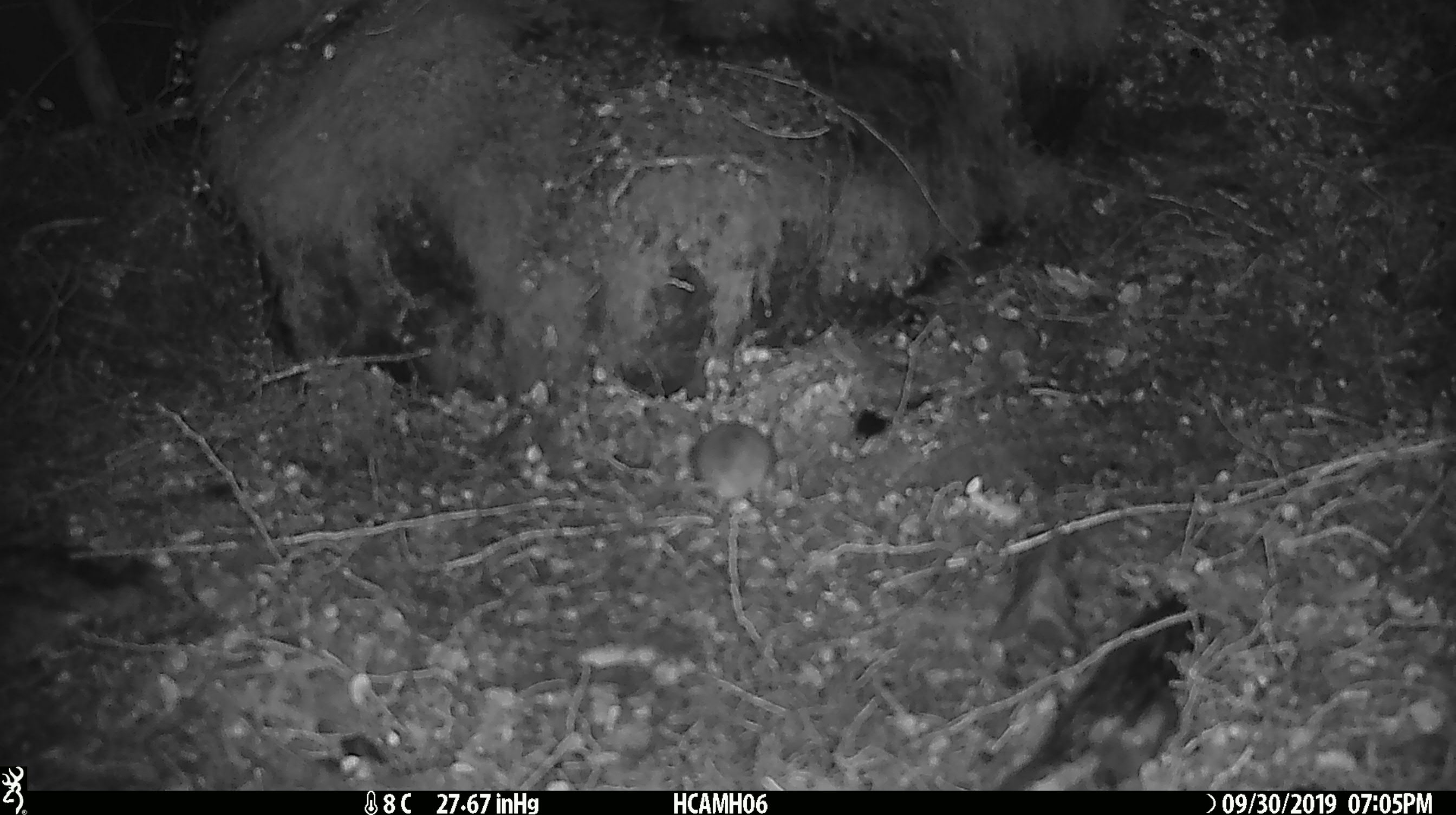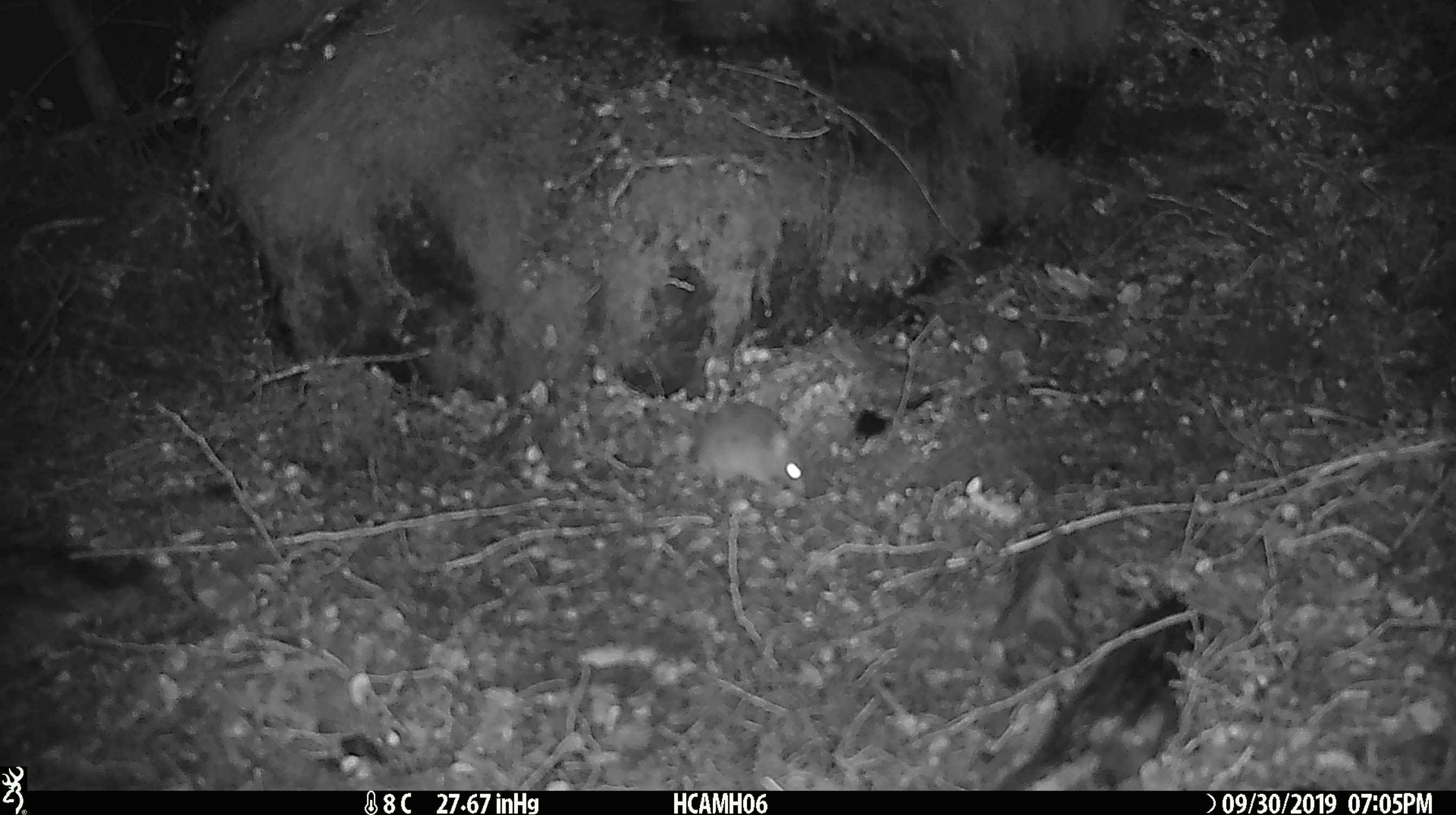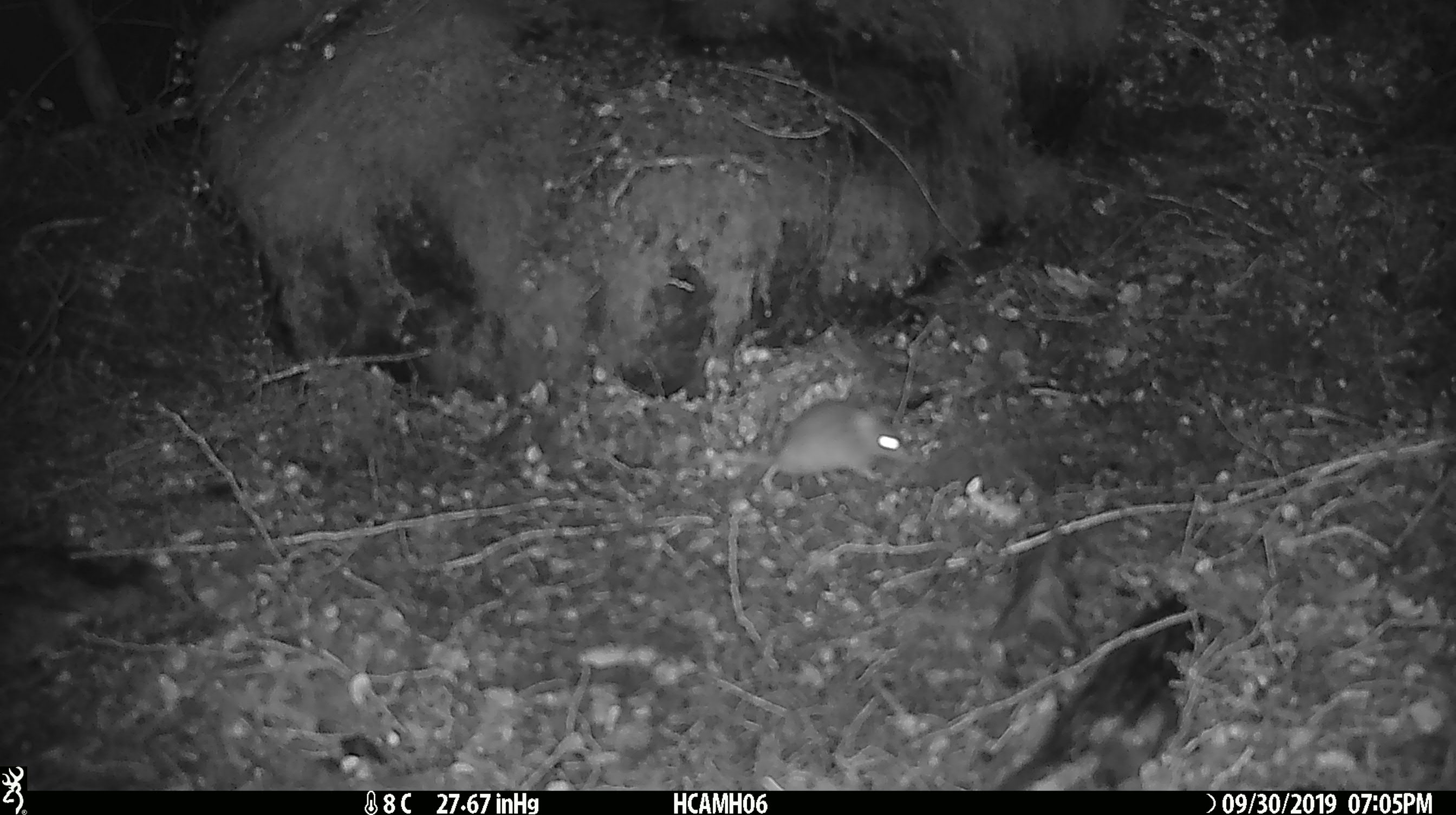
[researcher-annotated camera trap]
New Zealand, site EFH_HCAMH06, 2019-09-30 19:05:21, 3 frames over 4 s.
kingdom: Animalia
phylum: Chordata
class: Mammalia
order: Rodentia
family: Muridae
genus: Mus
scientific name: Mus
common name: mouse